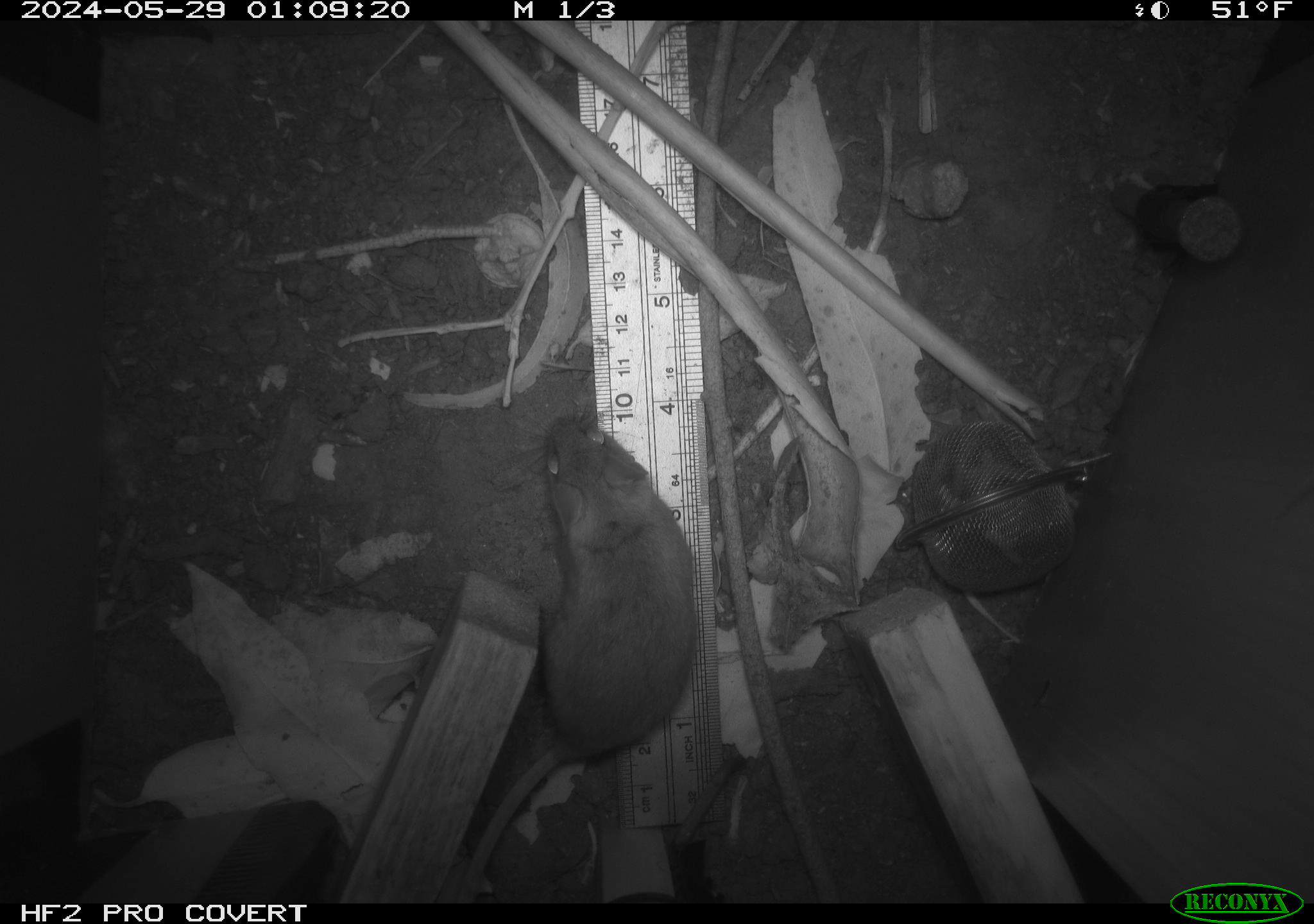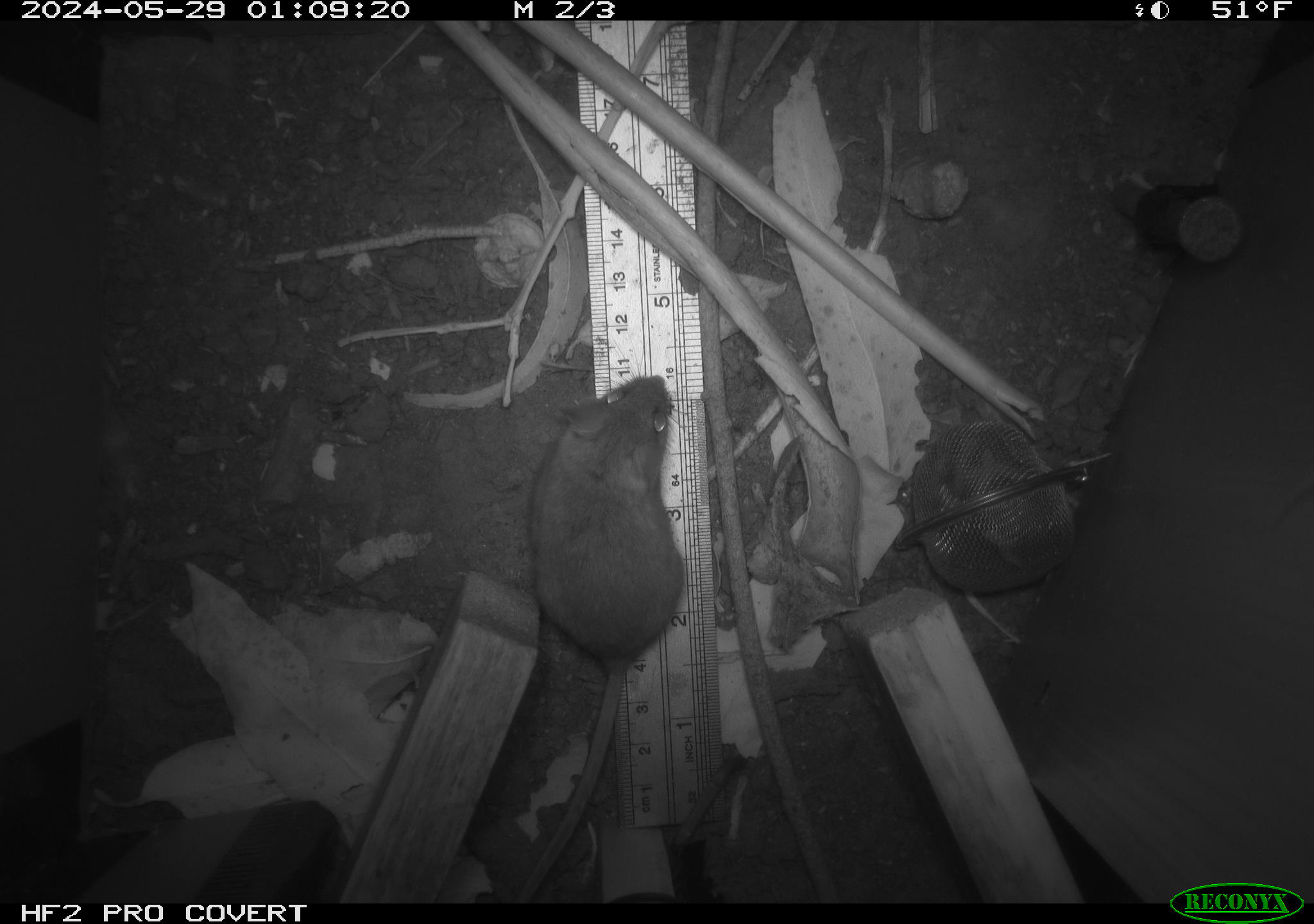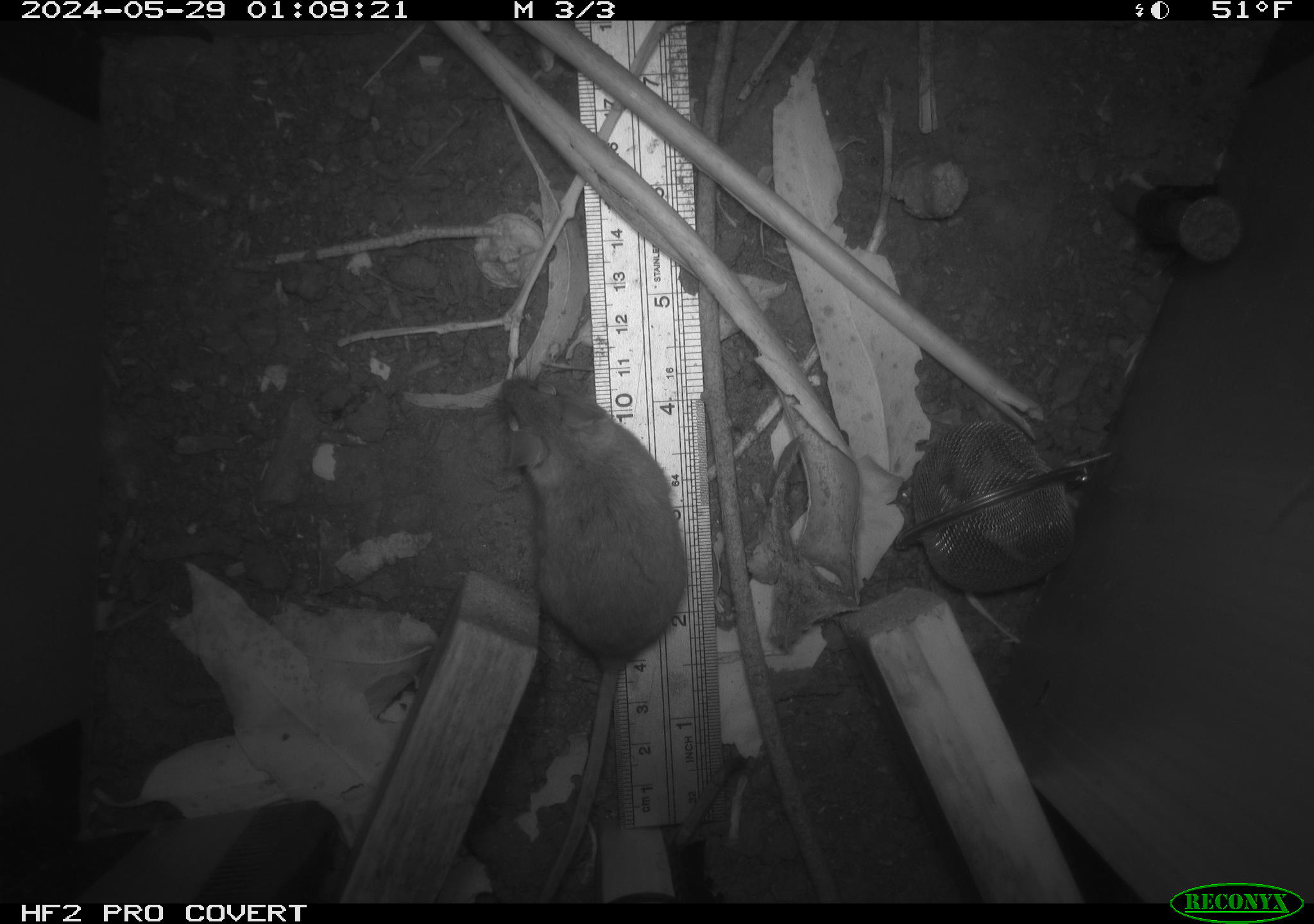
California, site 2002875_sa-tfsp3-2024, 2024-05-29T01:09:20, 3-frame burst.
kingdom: Animalia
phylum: Chordata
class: Mammalia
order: Rodentia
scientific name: Rodentia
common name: mouse species